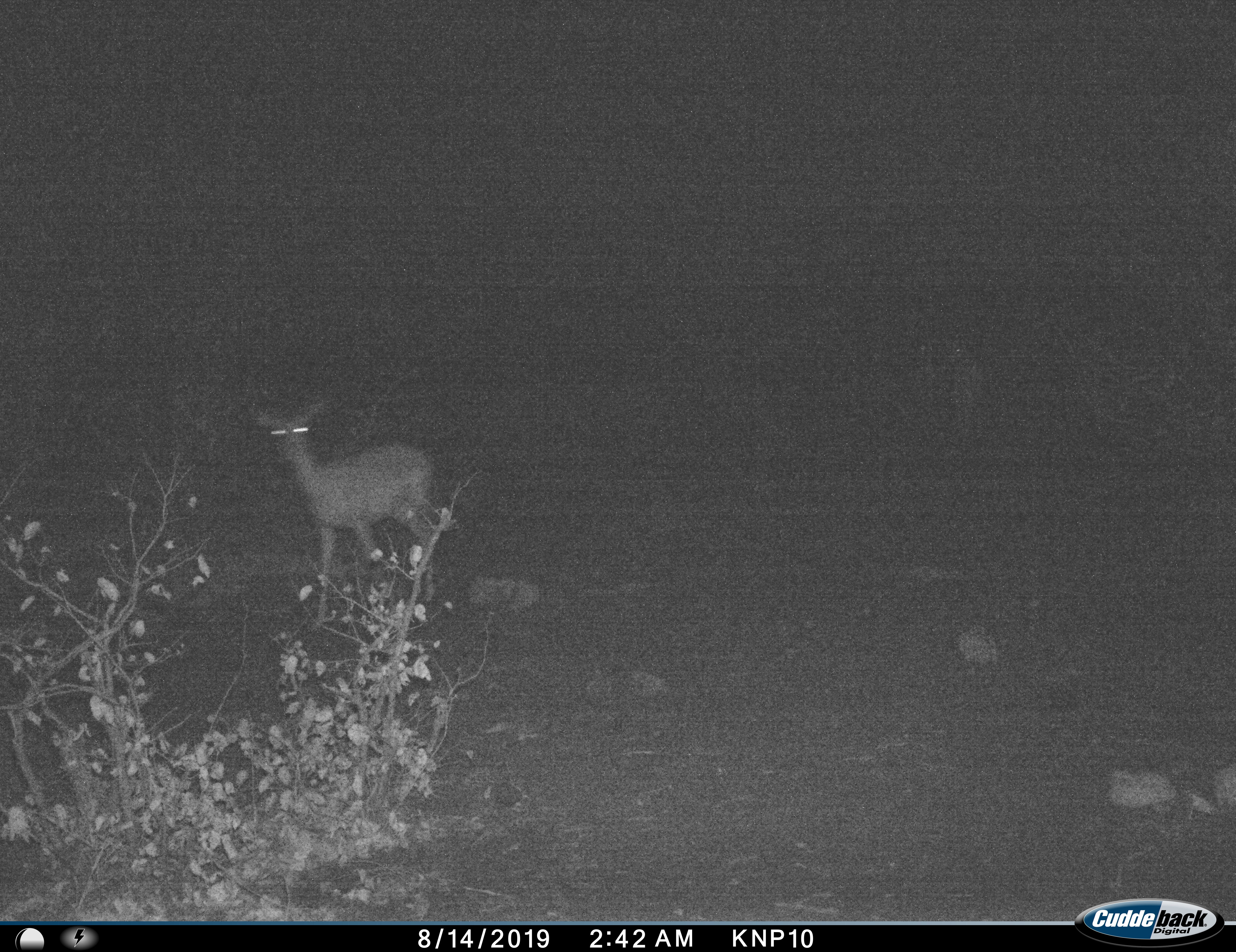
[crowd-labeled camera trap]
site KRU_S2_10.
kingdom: Animalia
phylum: Chordata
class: Mammalia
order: Artiodactyla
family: Bovidae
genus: Aepyceros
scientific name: Aepyceros melampus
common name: impala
Impala (Aepyceros melampus), count 1. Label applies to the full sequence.